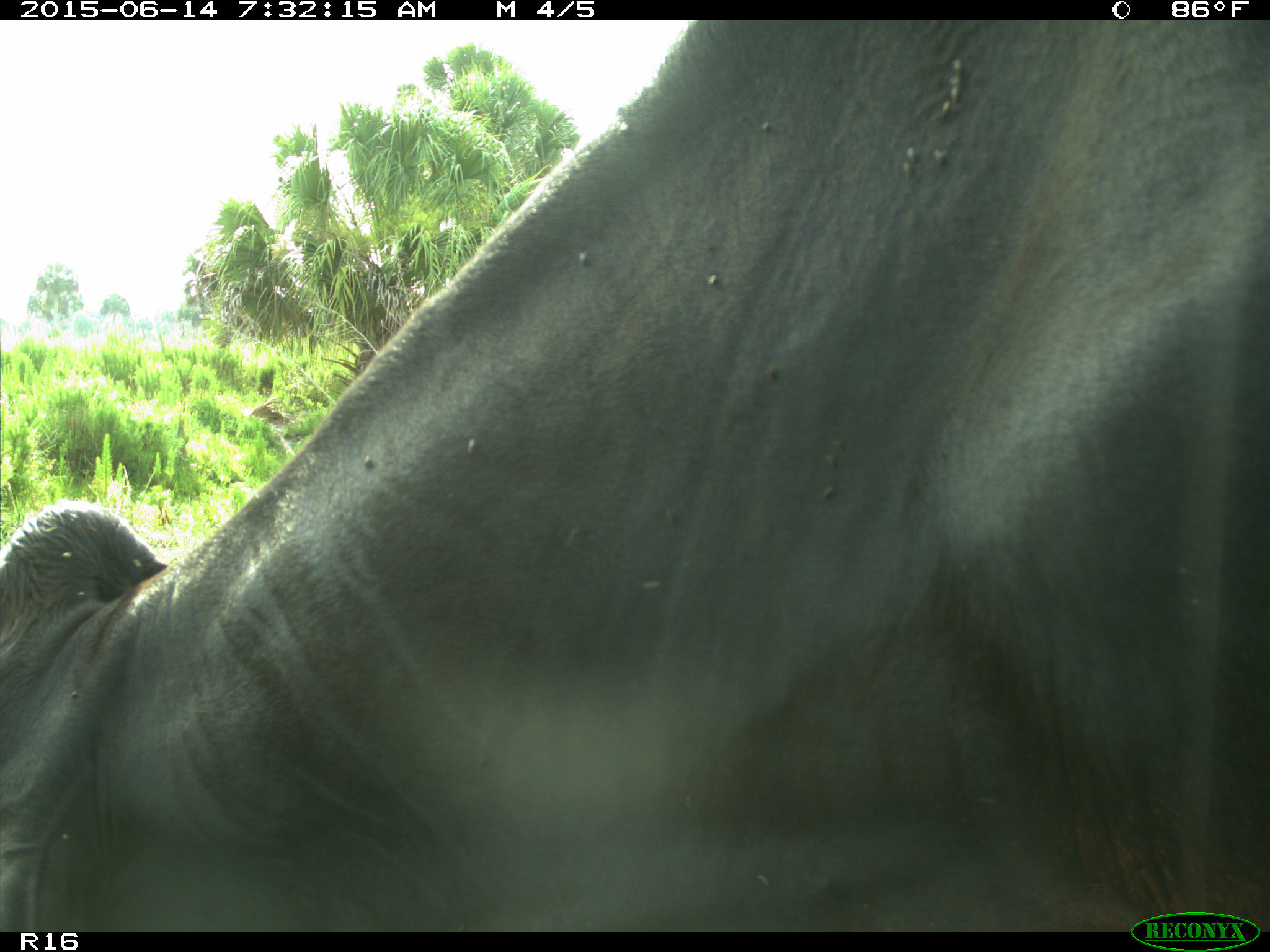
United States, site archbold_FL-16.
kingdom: Animalia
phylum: Chordata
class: Mammalia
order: Artiodactyla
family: Bovidae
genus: Bos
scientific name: Bos taurus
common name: domestic cow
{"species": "Bos taurus (domestic cow)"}